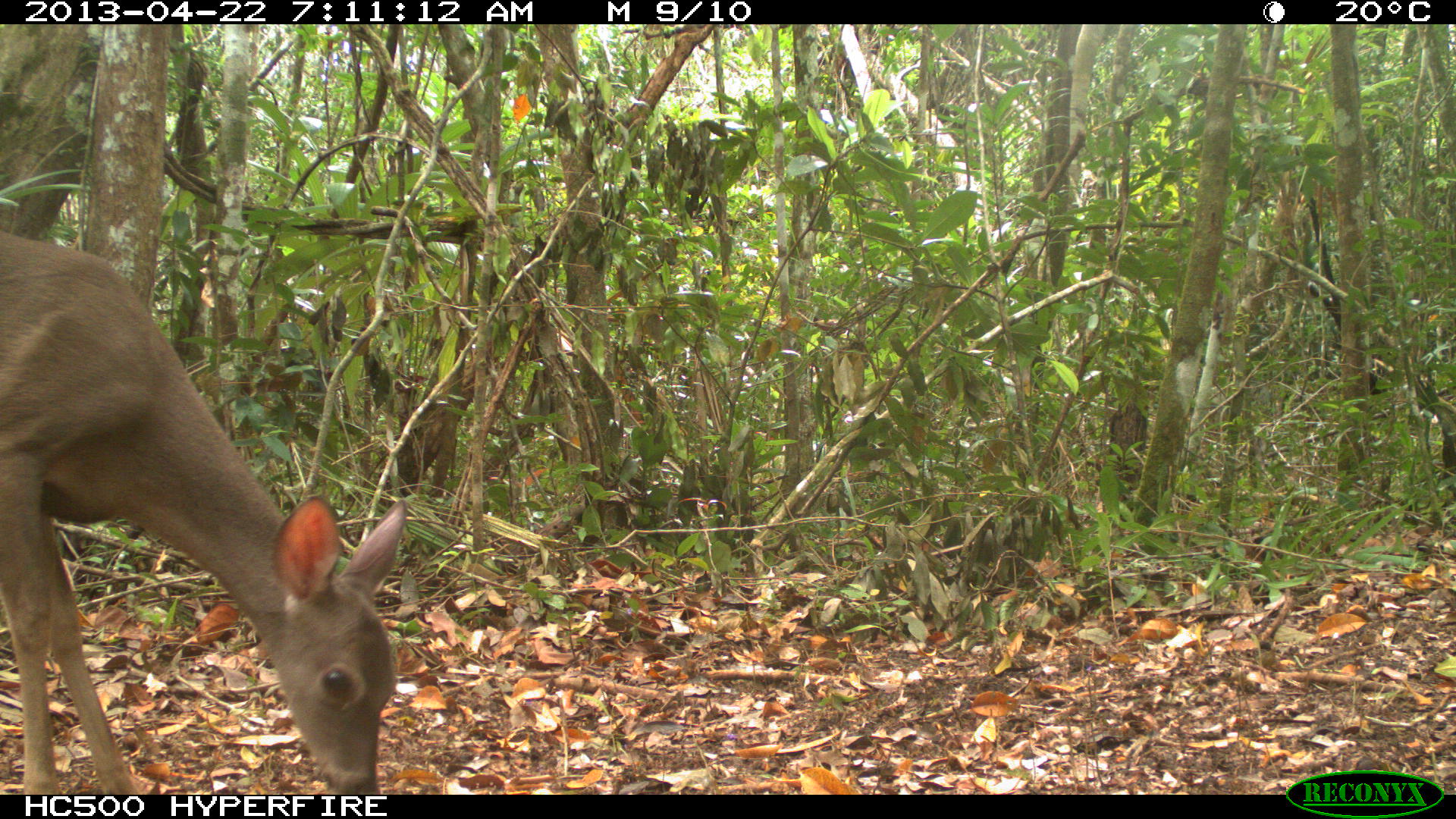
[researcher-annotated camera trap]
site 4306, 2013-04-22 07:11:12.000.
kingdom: Animalia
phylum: Chordata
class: Mammalia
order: Artiodactyla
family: Cervidae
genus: Odocoileus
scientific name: Odocoileus virginianus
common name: white-tailed deer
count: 1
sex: female